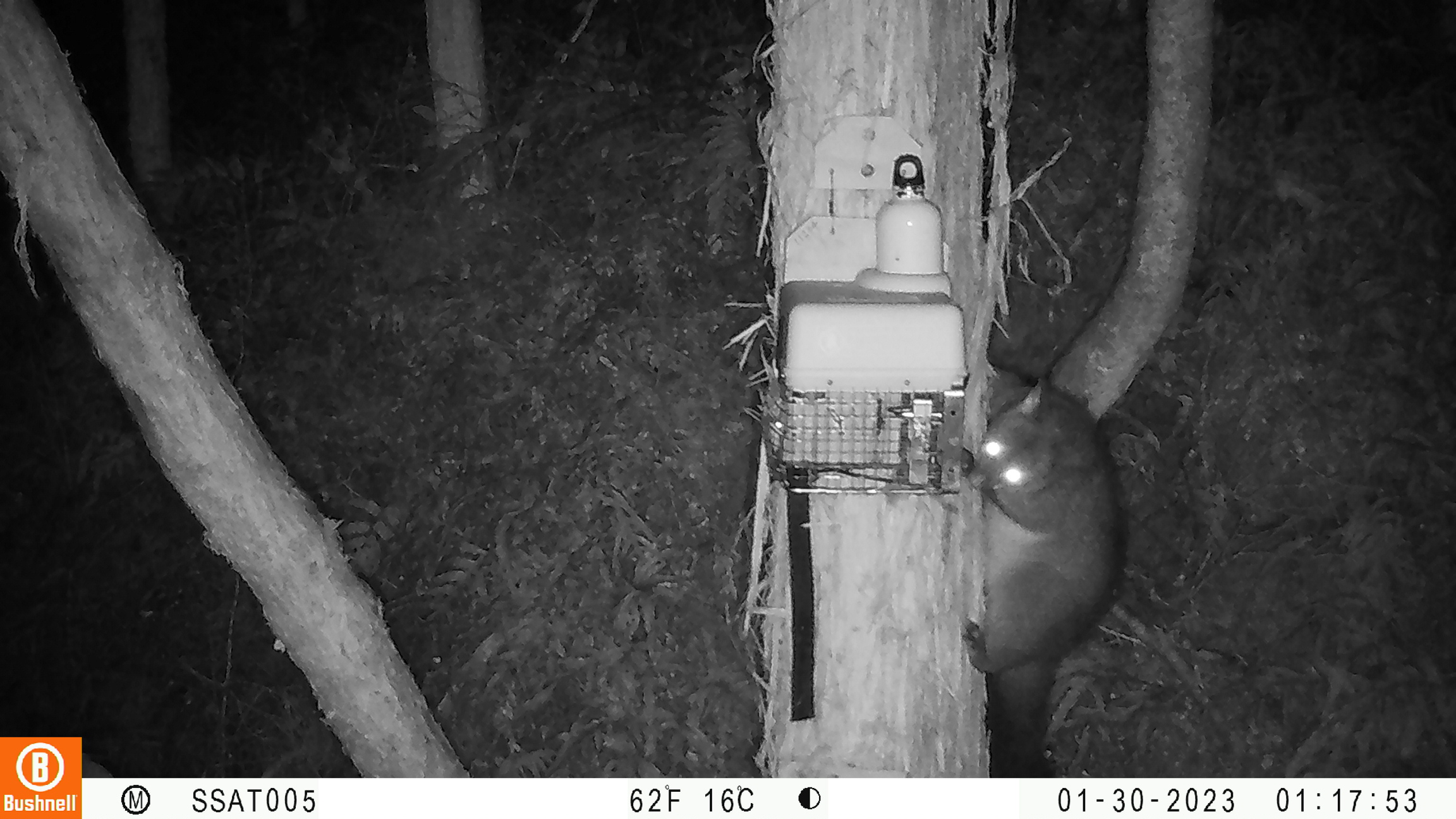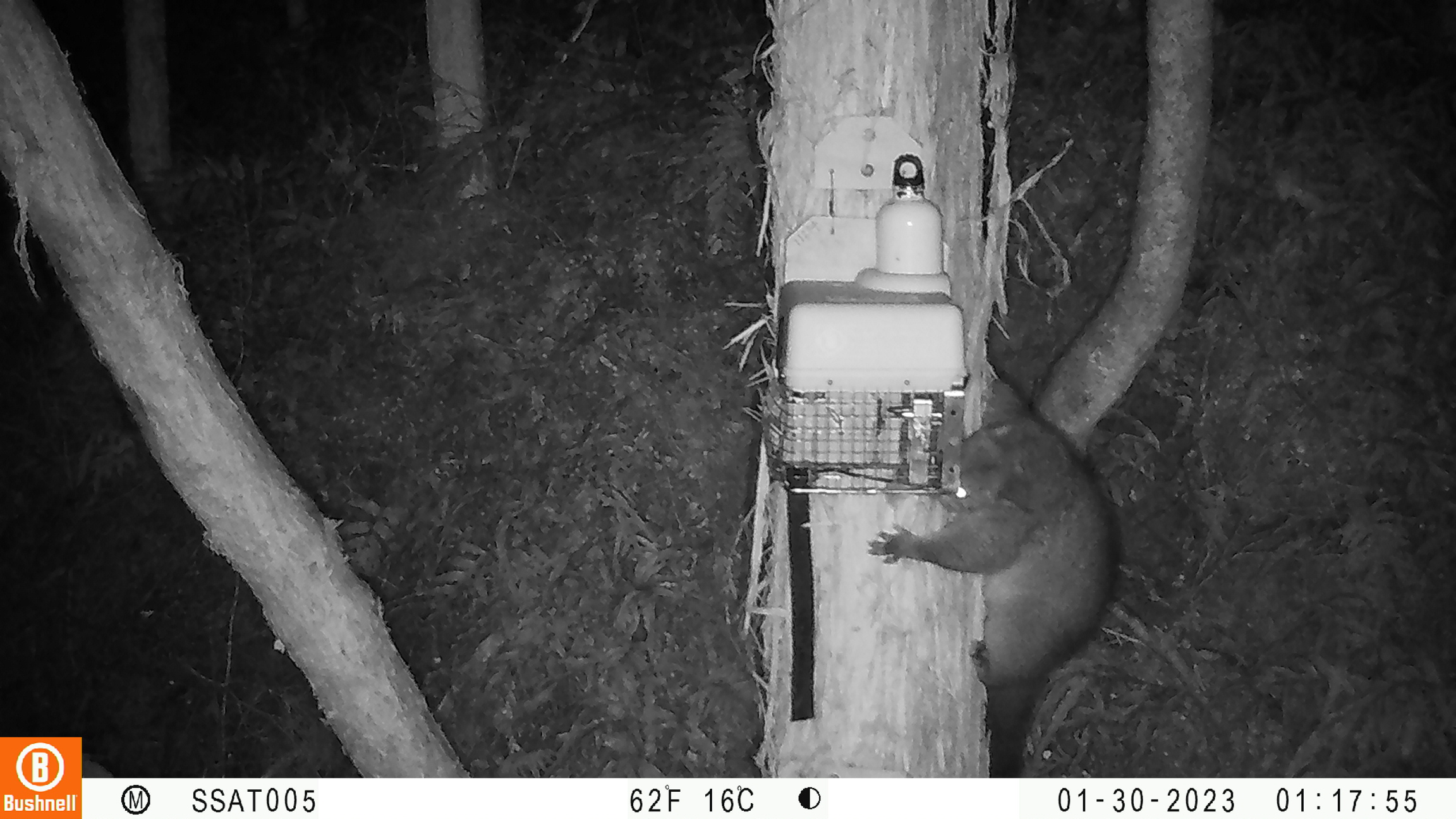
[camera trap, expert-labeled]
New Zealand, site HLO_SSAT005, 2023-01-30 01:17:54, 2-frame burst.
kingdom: Animalia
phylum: Chordata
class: Mammalia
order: Diprotodontia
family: Phalangeridae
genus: Trichosurus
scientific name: Trichosurus vulpecula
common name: common brushtail possum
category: possum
Possum (common brushtail possum) (Trichosurus vulpecula).